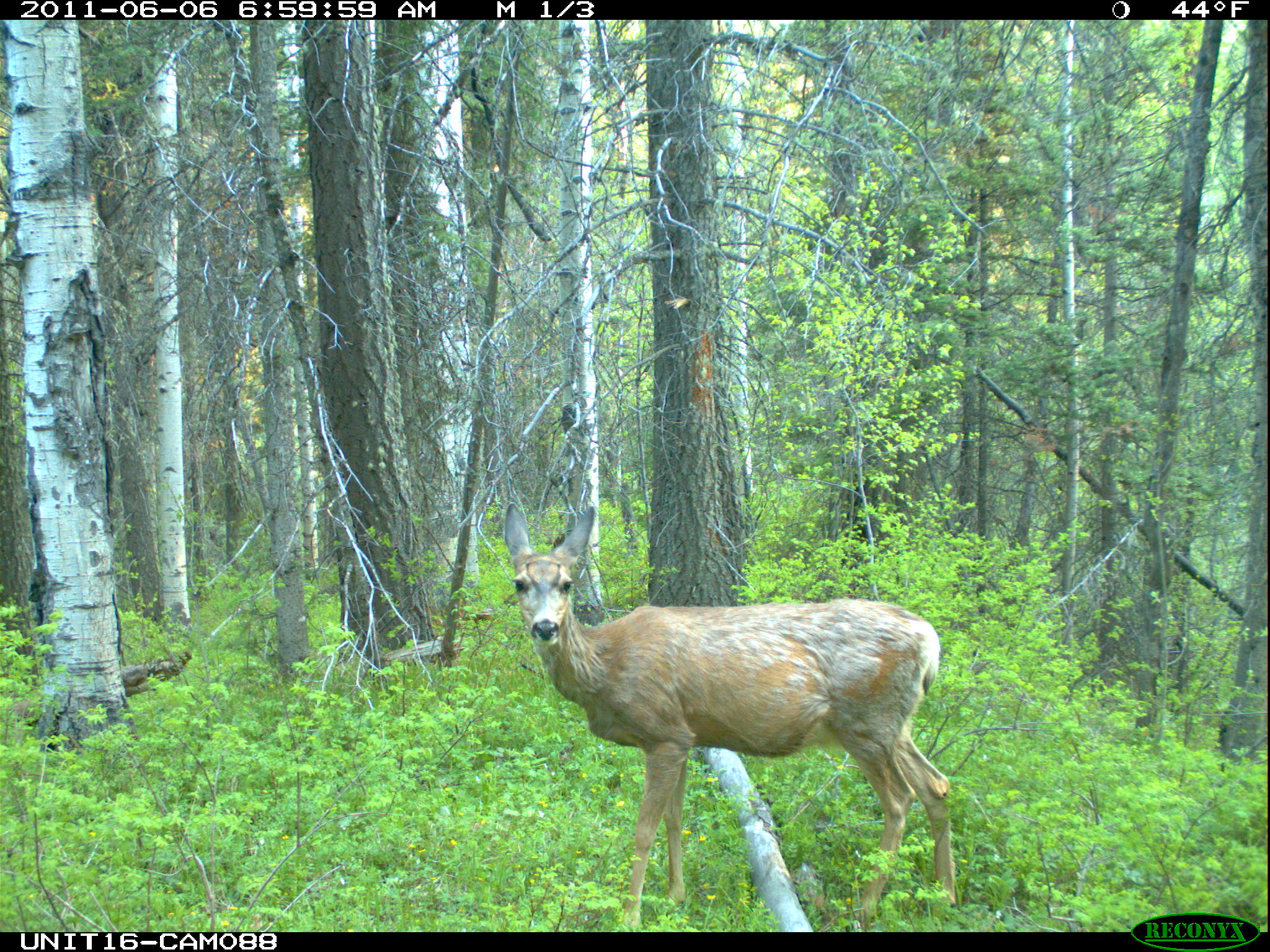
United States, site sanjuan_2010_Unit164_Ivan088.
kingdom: Animalia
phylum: Chordata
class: Mammalia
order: Artiodactyla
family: Cervidae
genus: Odocoileus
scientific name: Odocoileus hemionus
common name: mule deer